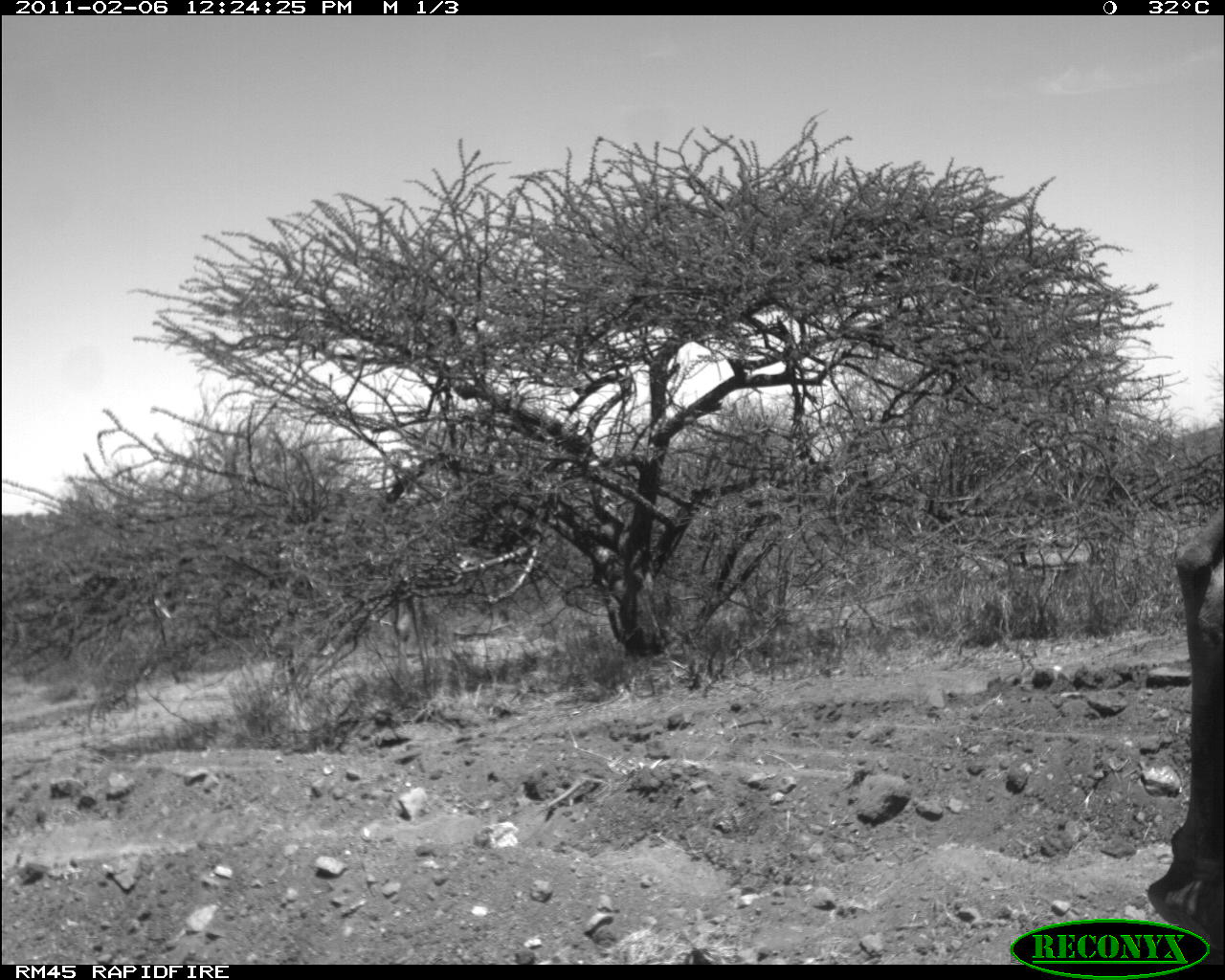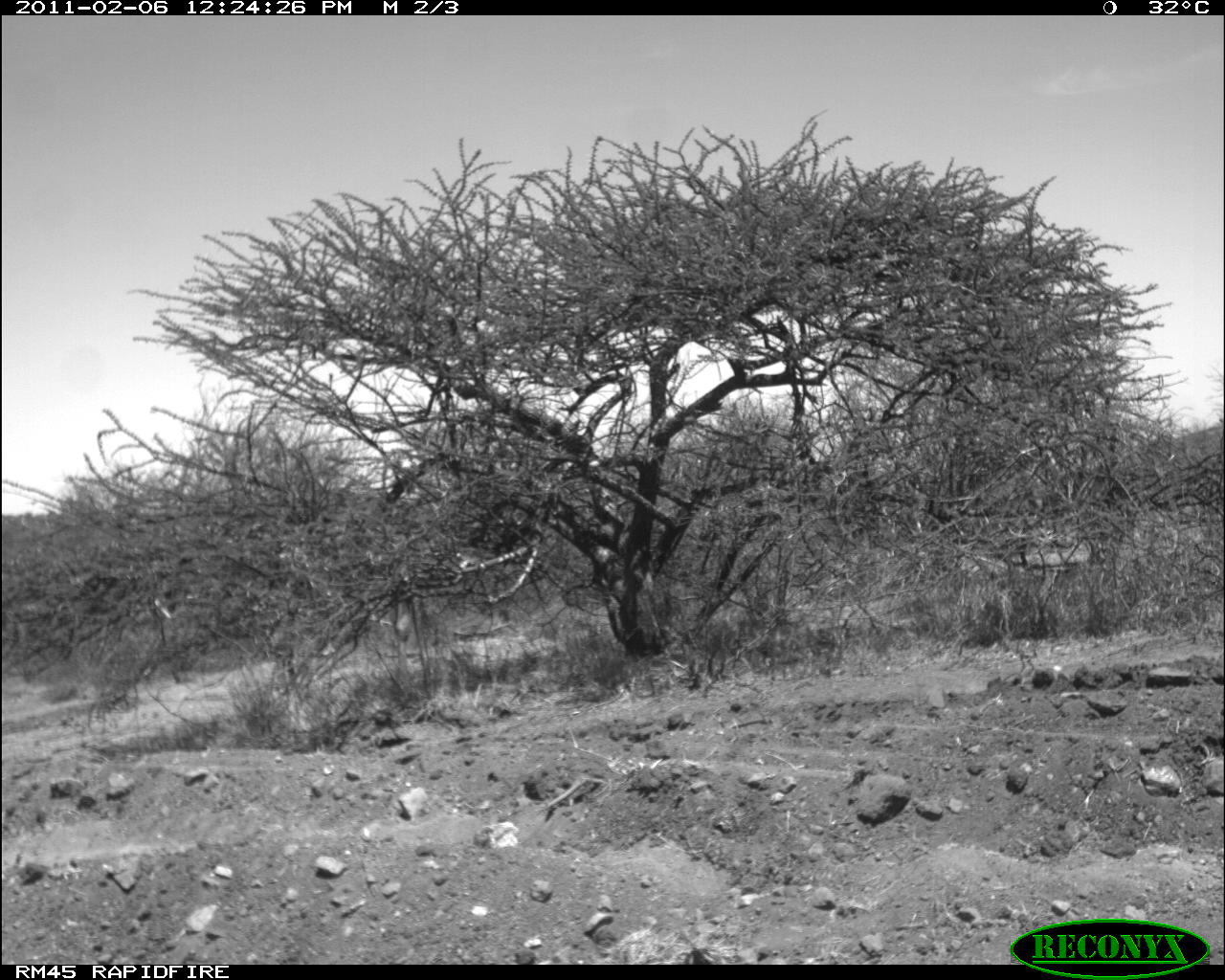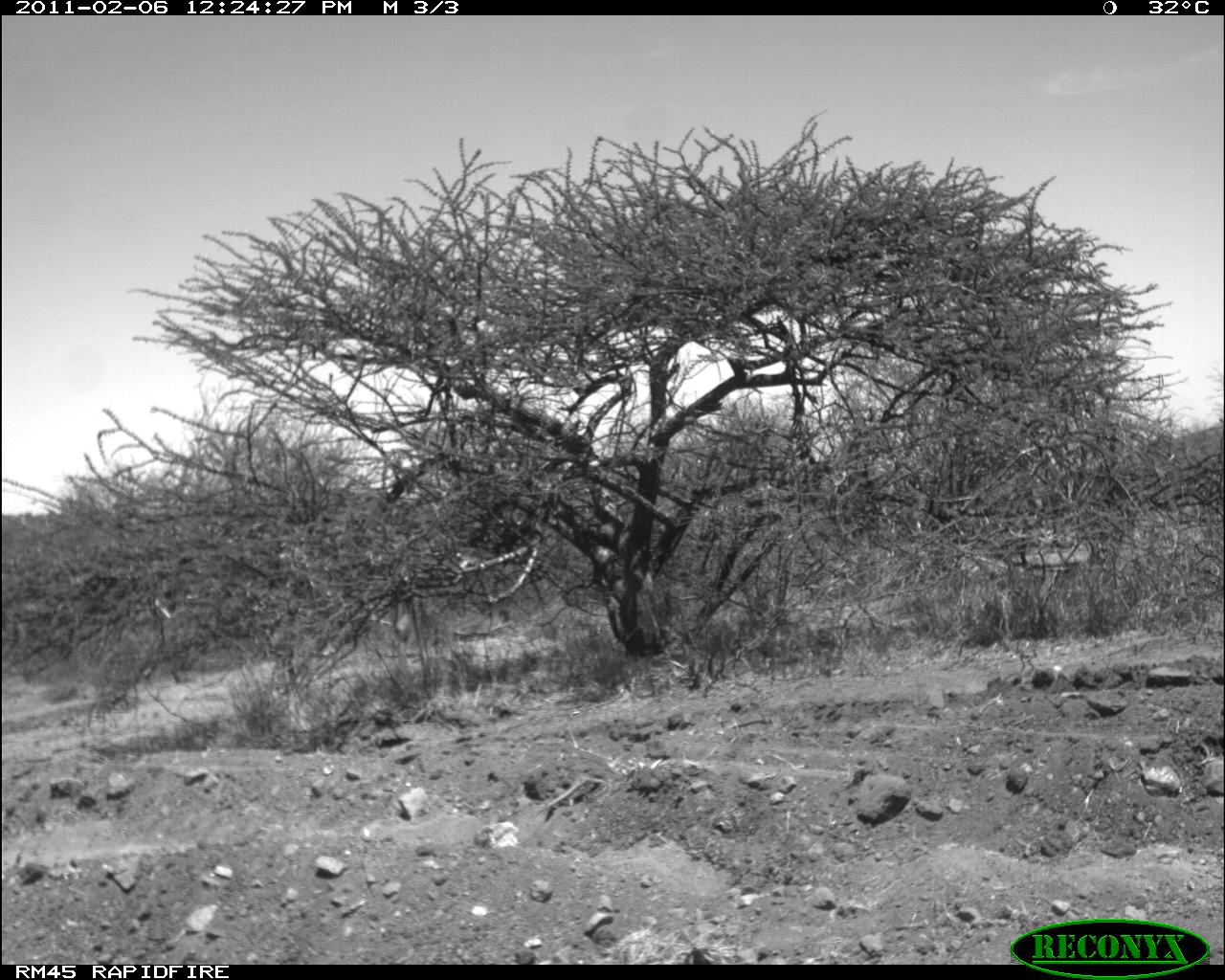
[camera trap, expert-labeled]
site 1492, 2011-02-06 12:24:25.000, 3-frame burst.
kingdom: Animalia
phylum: Chordata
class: Mammalia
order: Artiodactyla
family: Bovidae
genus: Madoqua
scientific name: Madoqua guentheri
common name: günther's dik-dik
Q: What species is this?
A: Madoqua guentheri (günther's dik-dik).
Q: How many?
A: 1.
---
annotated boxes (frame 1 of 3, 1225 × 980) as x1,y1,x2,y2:
madoqua guentheri: 1145,501,1225,937